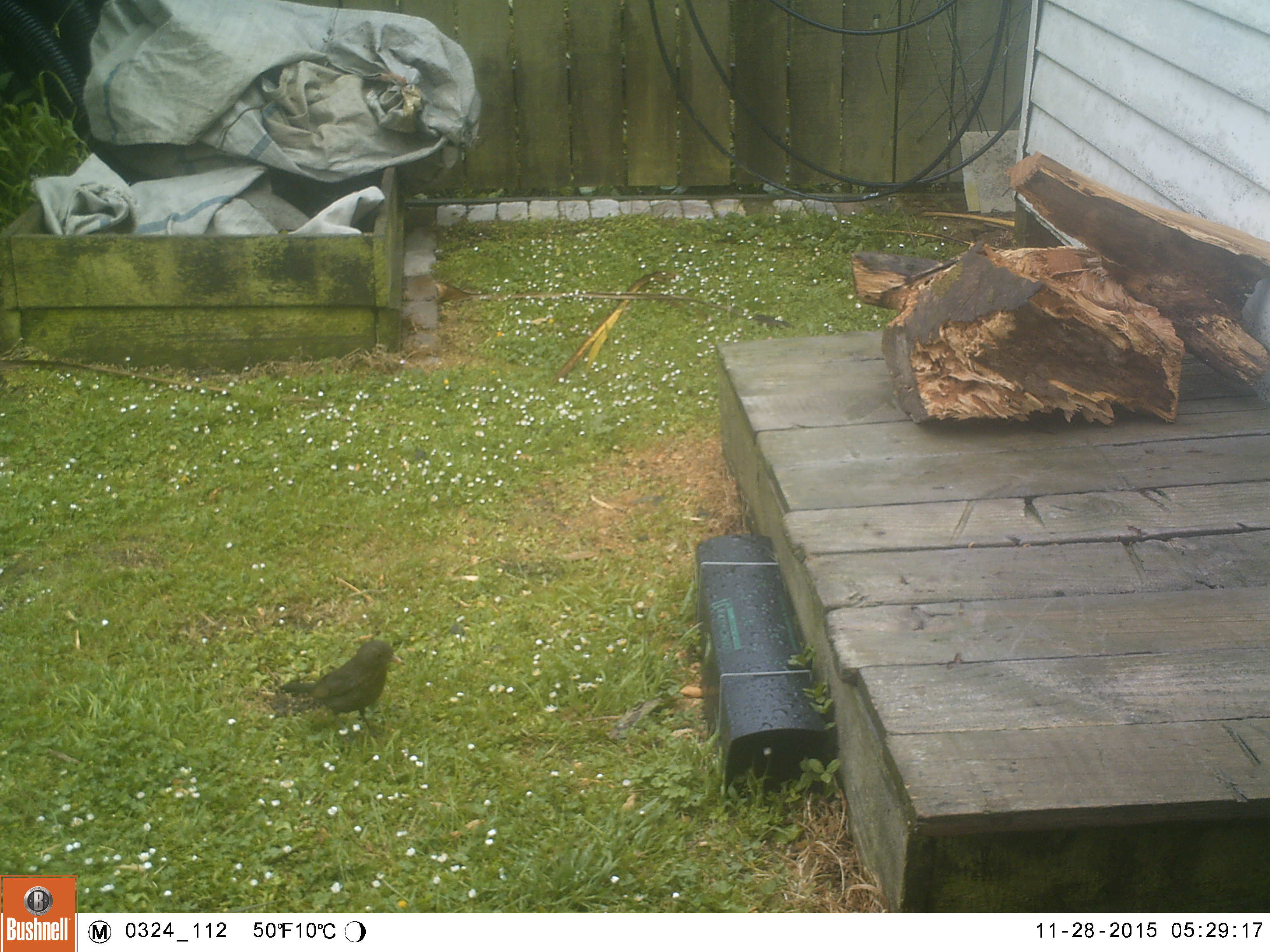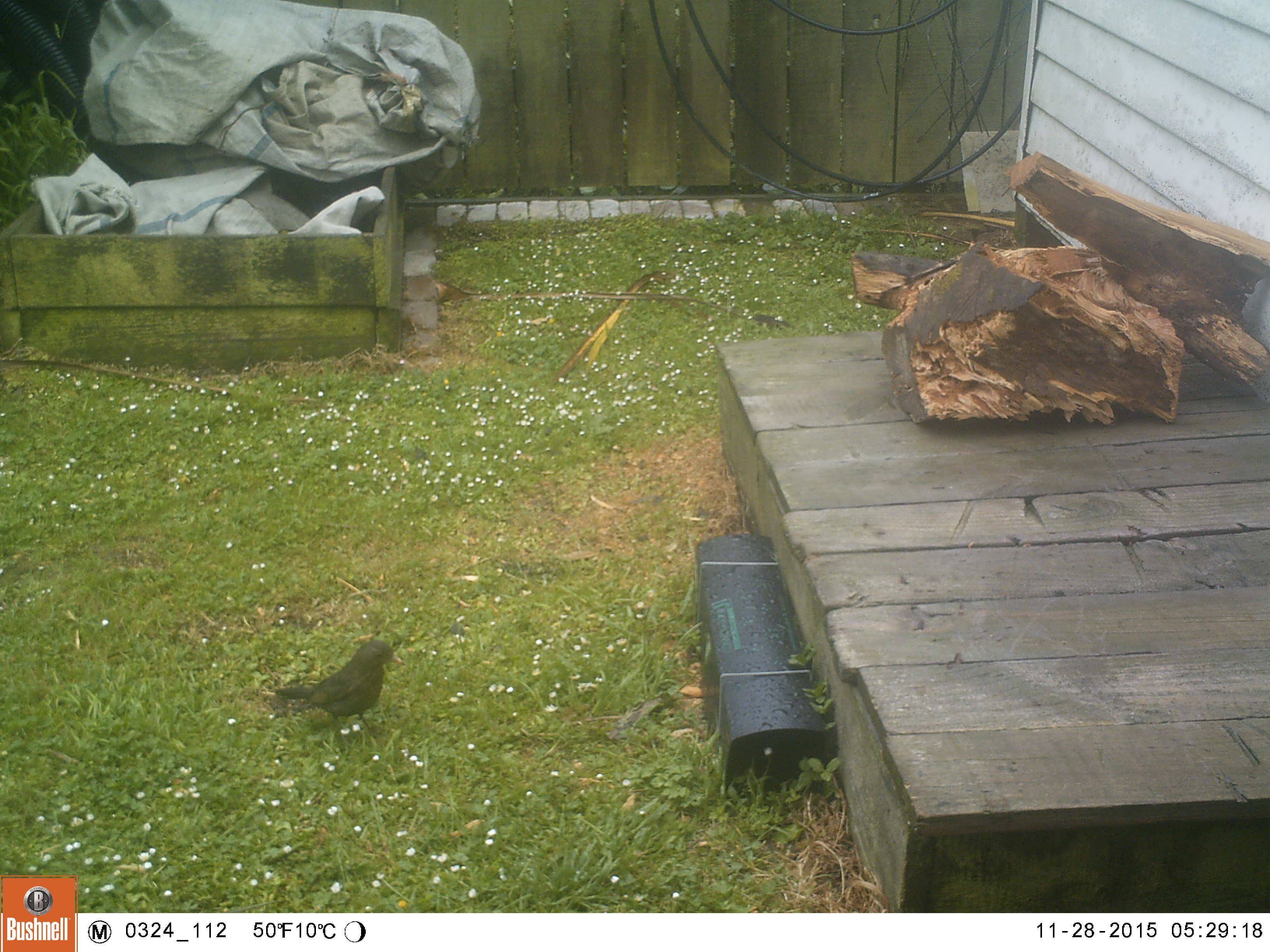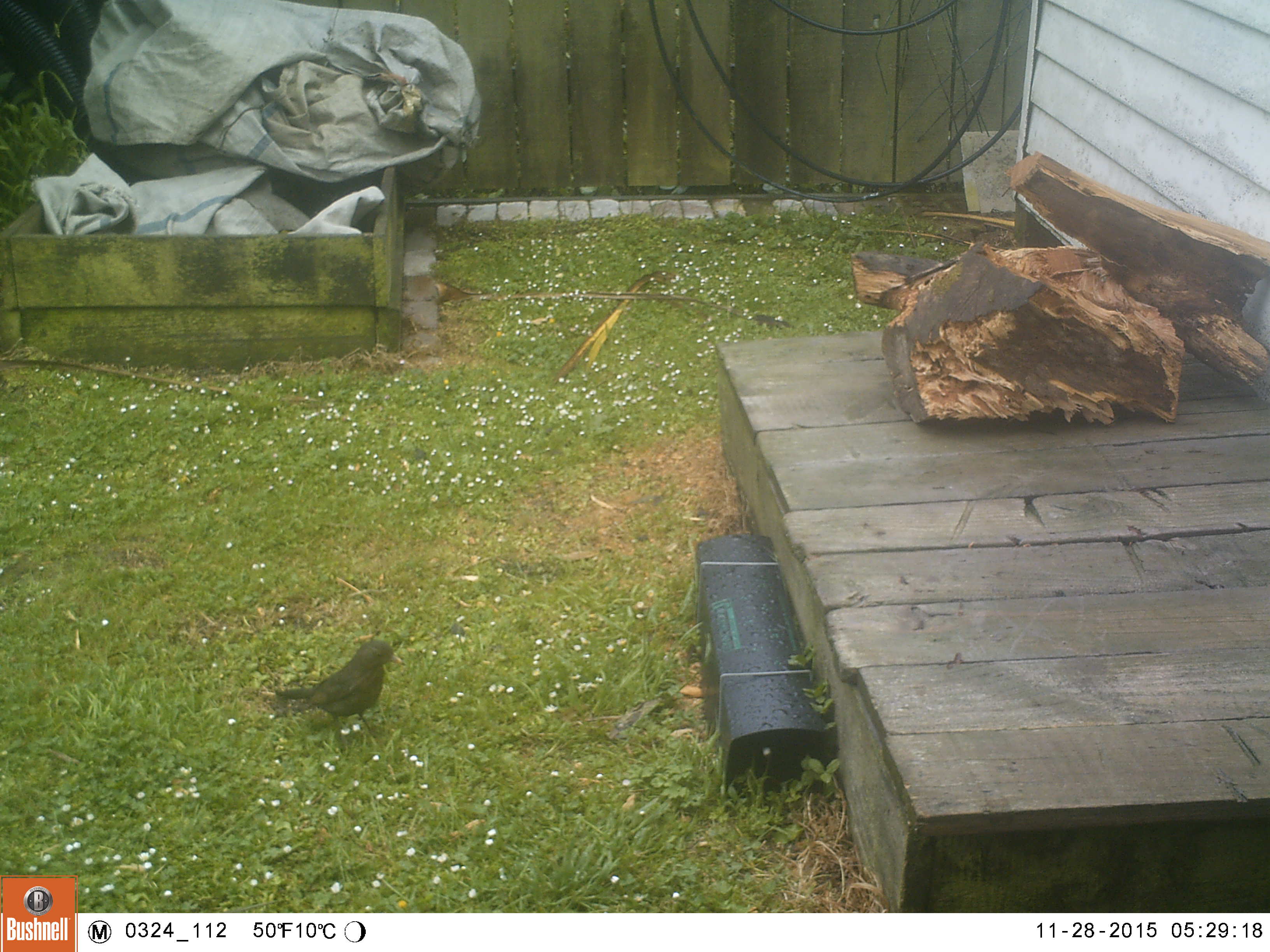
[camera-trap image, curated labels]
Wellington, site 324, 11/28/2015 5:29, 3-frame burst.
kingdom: Animalia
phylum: Chordata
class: Aves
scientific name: Aves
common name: bird